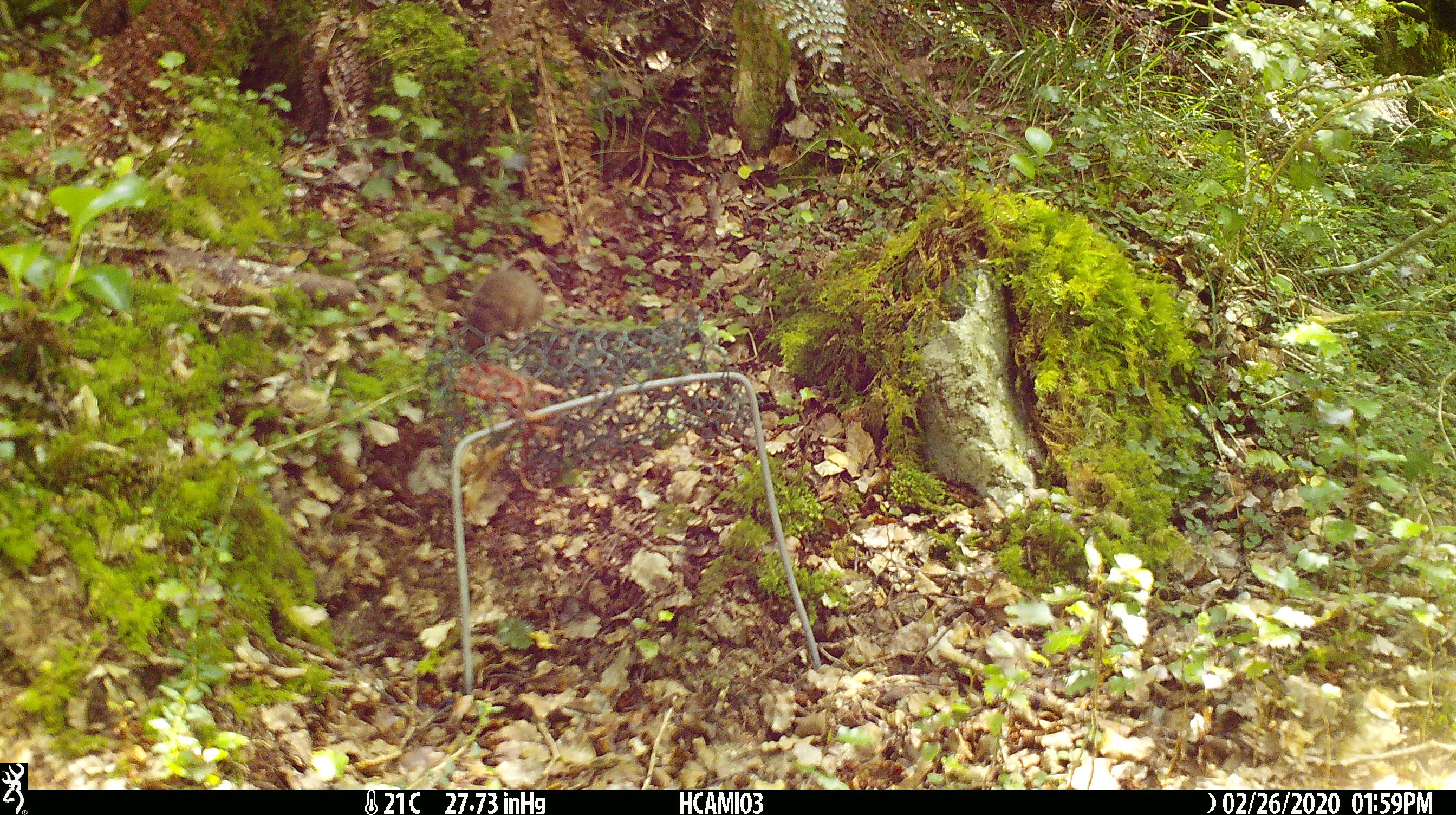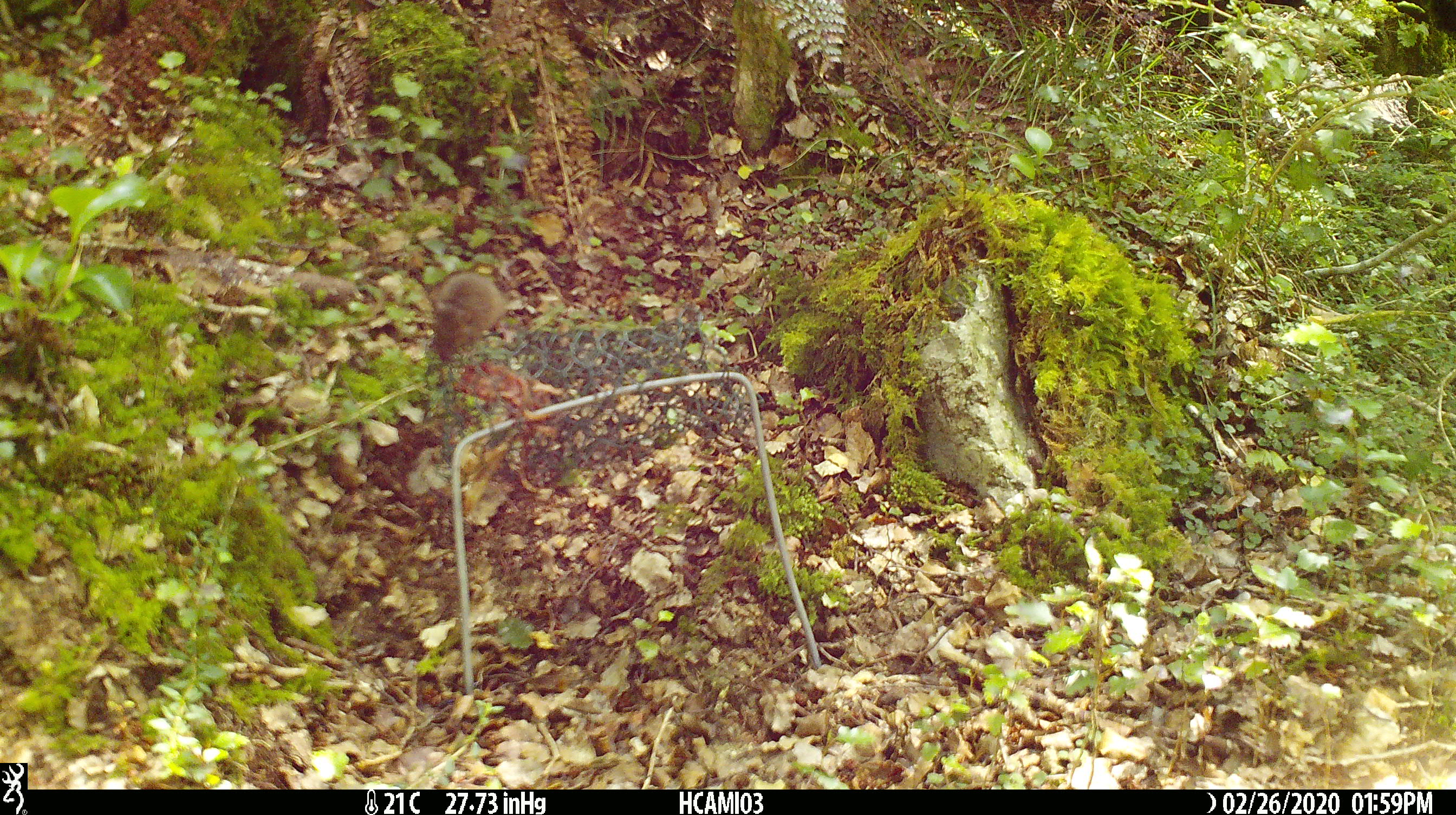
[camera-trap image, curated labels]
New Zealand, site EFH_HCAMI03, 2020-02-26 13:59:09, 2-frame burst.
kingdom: Animalia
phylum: Chordata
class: Mammalia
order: Rodentia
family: Muridae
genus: Mus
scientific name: Mus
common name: mouse